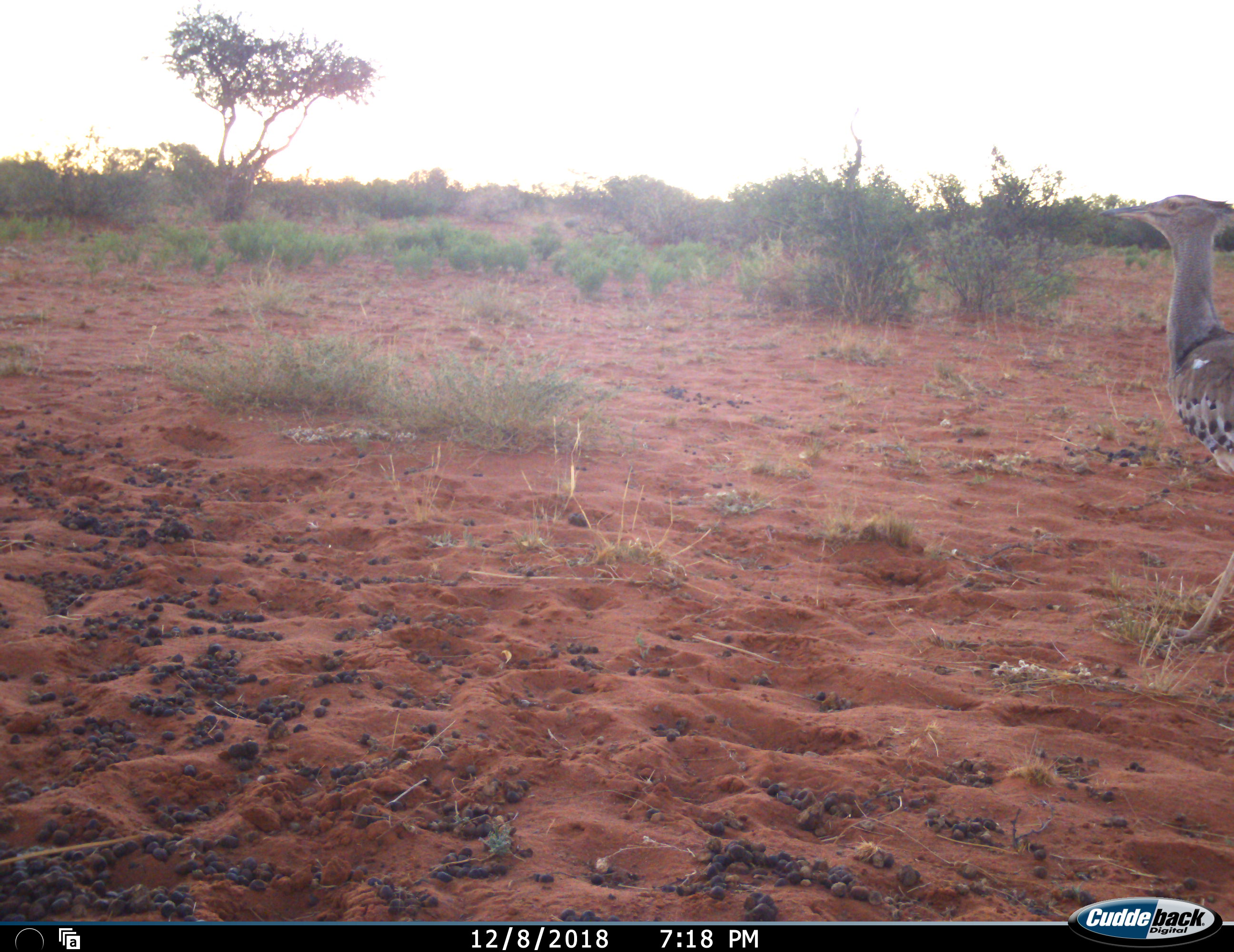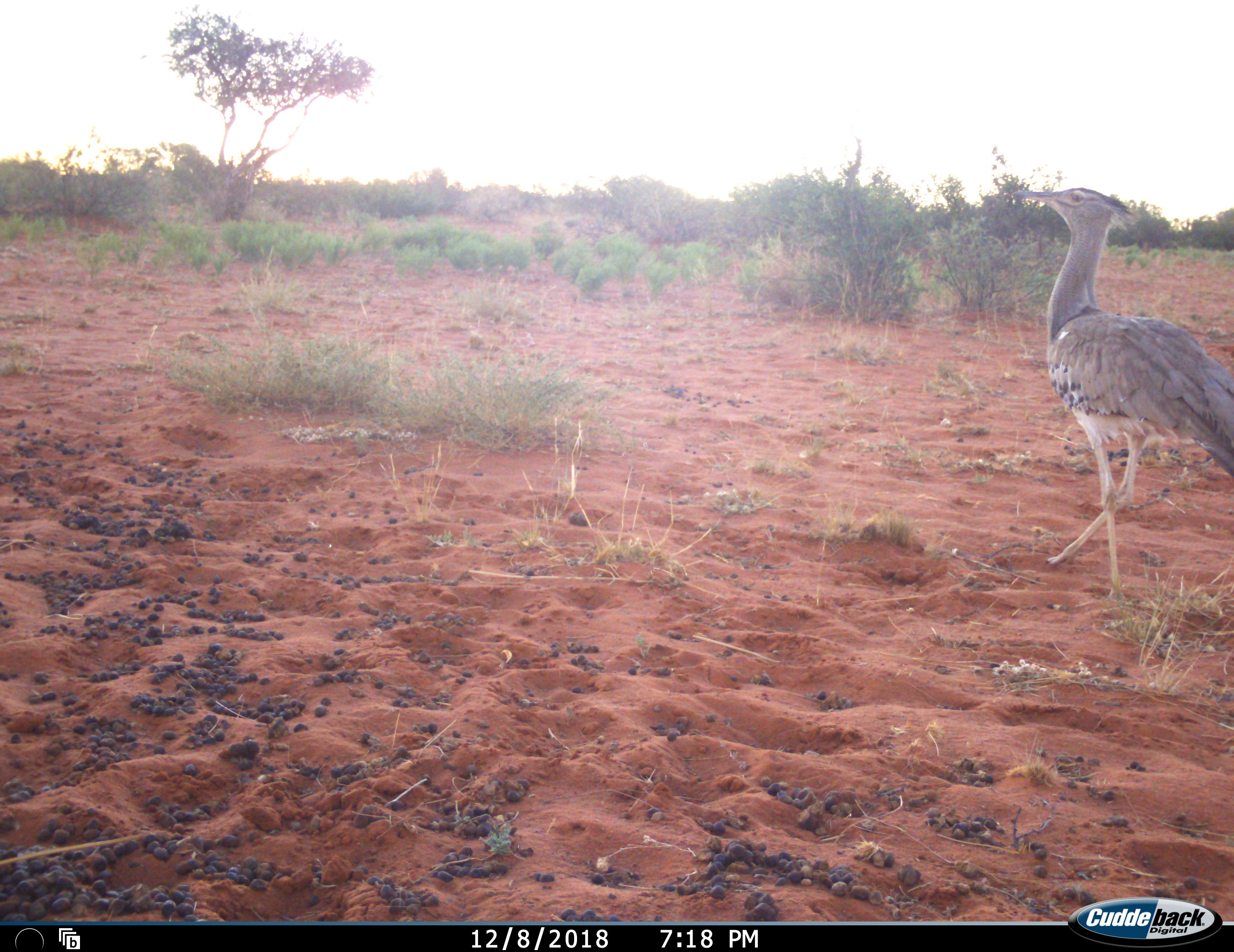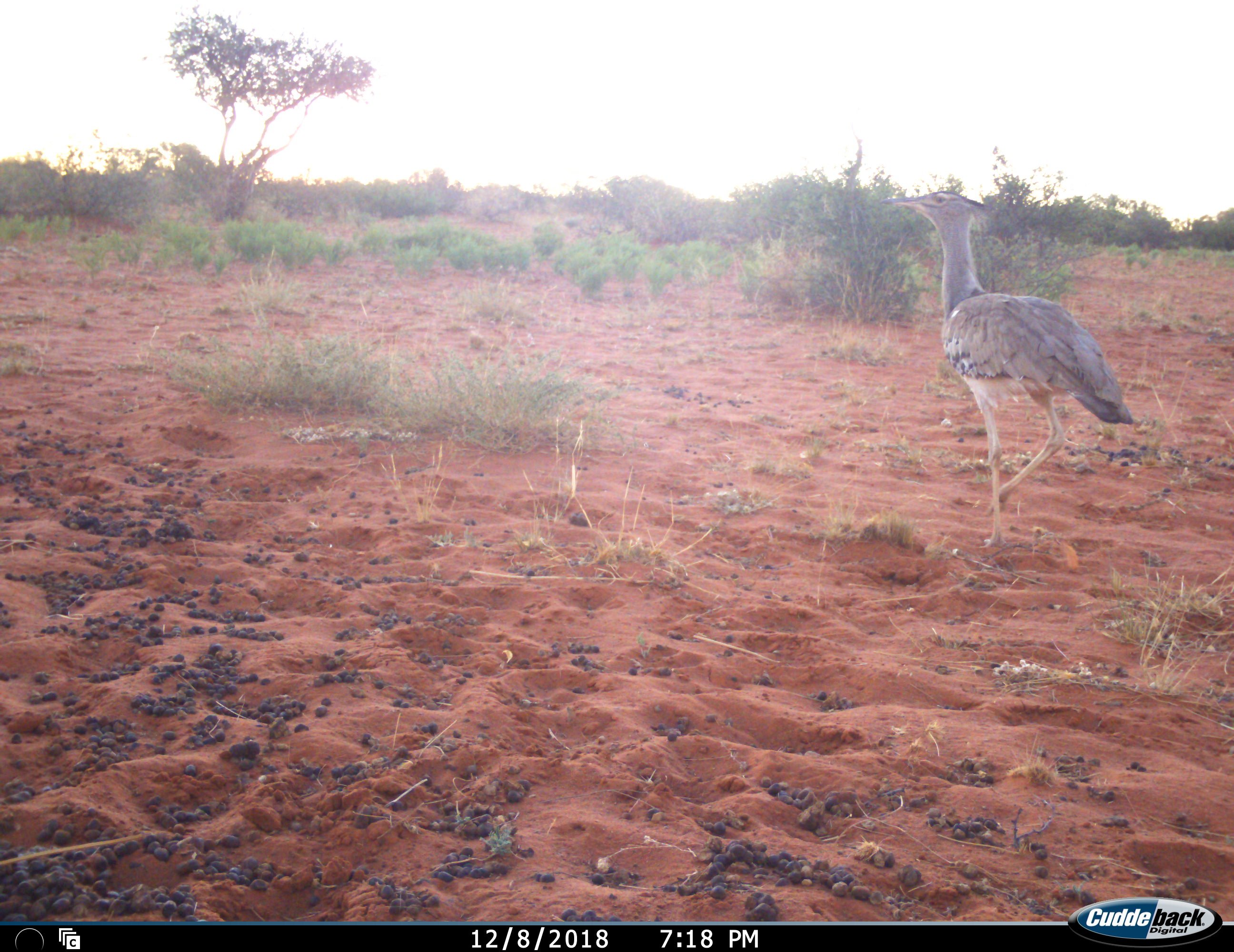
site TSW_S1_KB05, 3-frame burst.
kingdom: Animalia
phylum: Chordata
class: Aves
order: Otidiformes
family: Otididae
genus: Ardeotis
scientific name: Ardeotis kori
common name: kori bustard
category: bustardkori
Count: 1.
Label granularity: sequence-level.